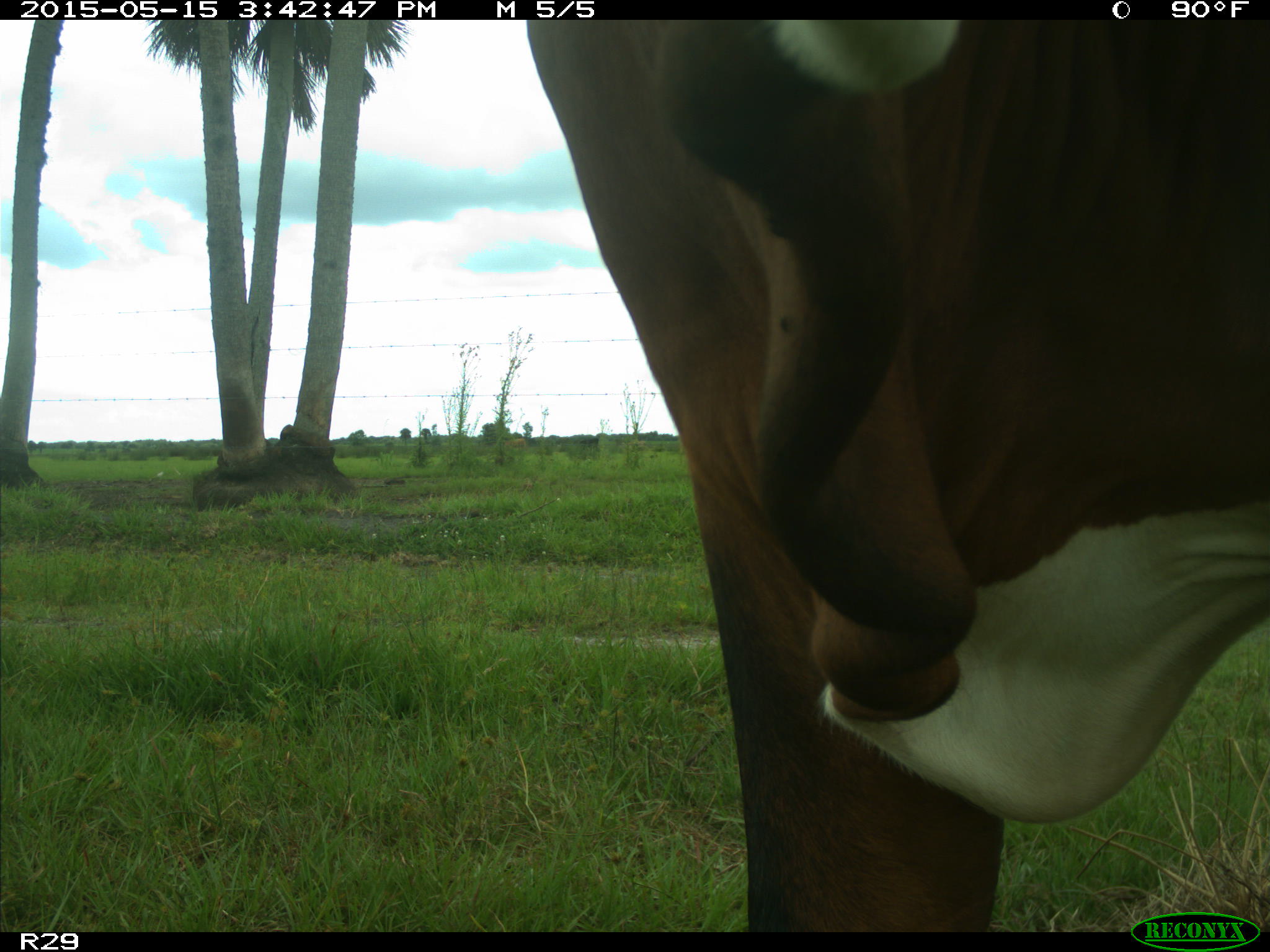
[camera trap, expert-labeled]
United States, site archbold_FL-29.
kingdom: Animalia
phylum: Chordata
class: Mammalia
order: Artiodactyla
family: Bovidae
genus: Bos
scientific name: Bos taurus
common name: domestic cow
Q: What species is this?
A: Bos taurus (domestic cow).